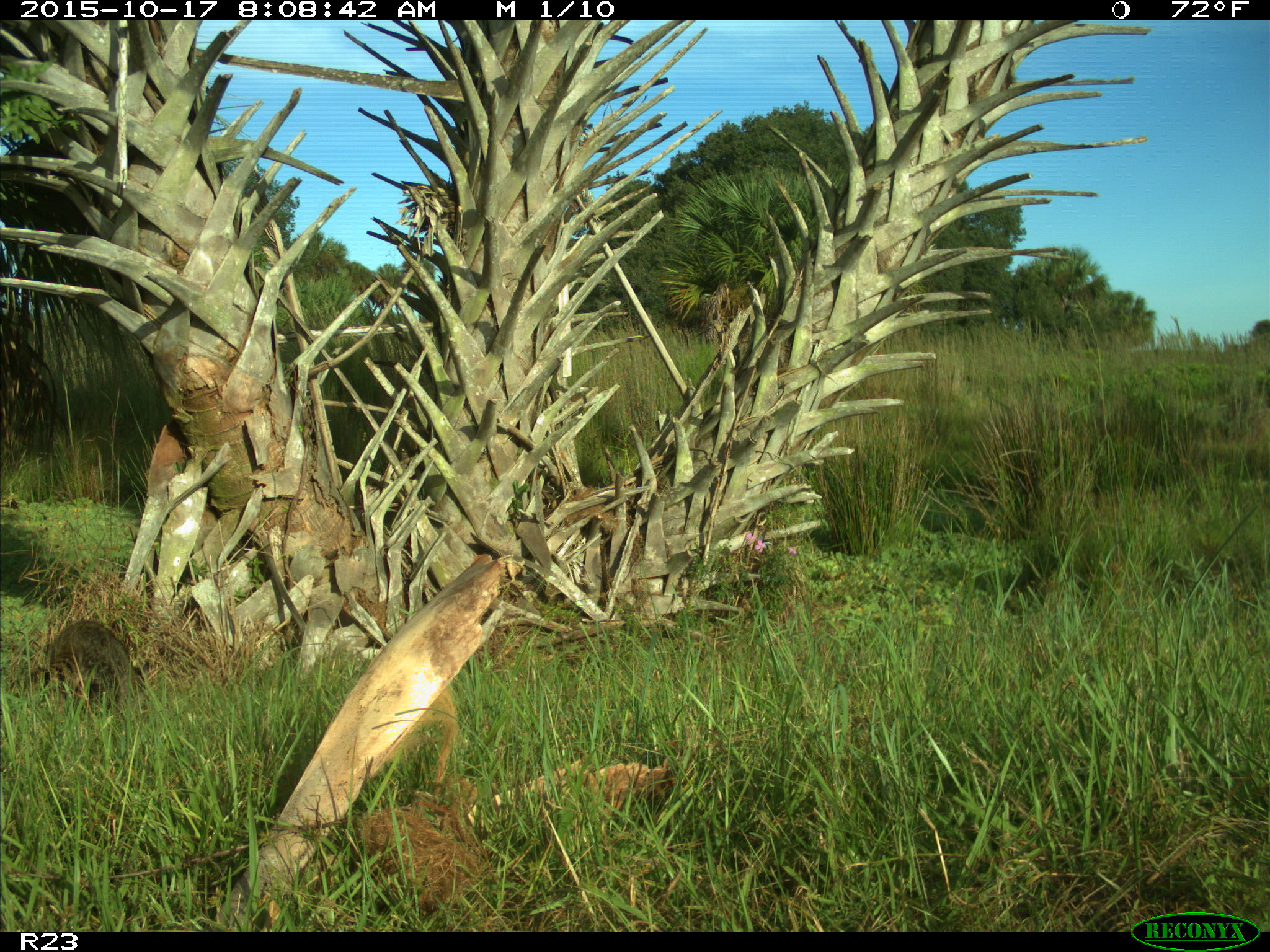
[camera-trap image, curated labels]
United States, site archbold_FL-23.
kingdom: Animalia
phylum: Chordata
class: Mammalia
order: Carnivora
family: Procyonidae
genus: Procyon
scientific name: Procyon lotor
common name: common raccoon